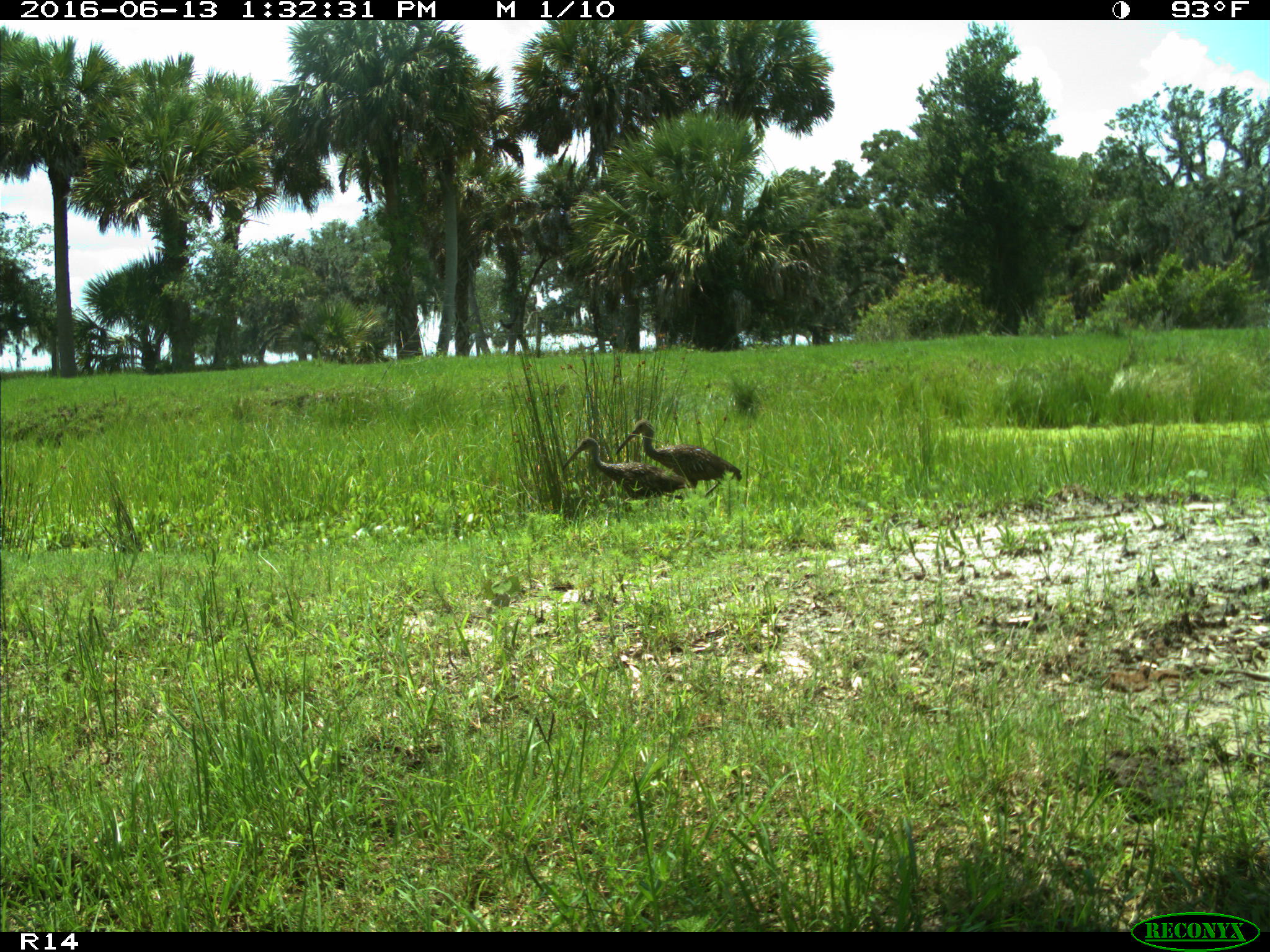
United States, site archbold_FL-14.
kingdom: Animalia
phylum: Chordata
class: Aves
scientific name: Aves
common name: birds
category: unidentified bird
Unidentified bird (birds) (Aves).